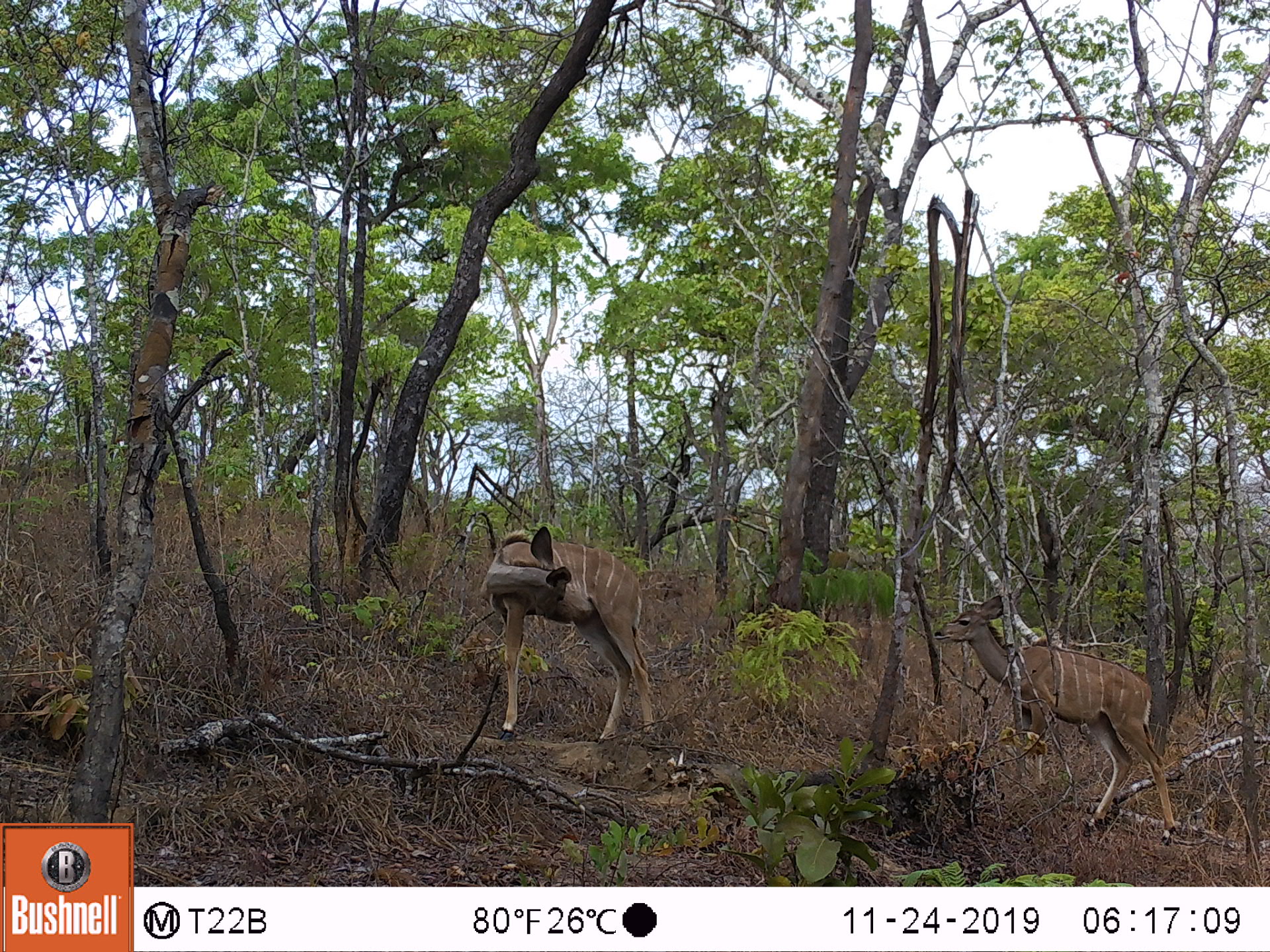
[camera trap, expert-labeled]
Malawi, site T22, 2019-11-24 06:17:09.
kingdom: Animalia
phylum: Chordata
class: Mammalia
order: Artiodactyla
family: Bovidae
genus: Tragelaphus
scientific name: Tragelaphus strepsiceros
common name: greater kudu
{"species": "greater kudu (Tragelaphus strepsiceros)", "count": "2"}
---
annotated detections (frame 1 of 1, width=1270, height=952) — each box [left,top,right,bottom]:
greater kudu: [929,585,1194,848]; [480,518,671,745]